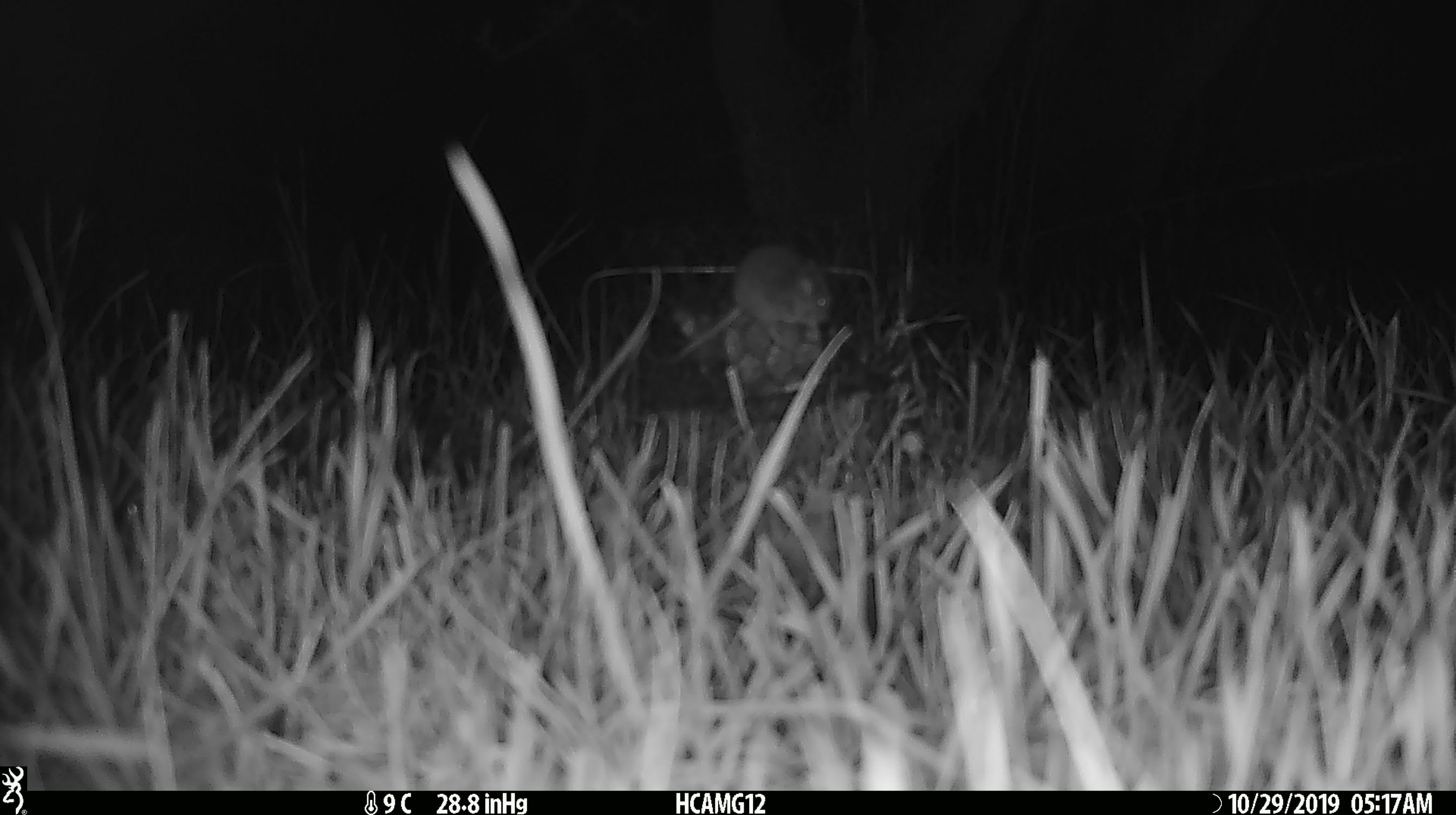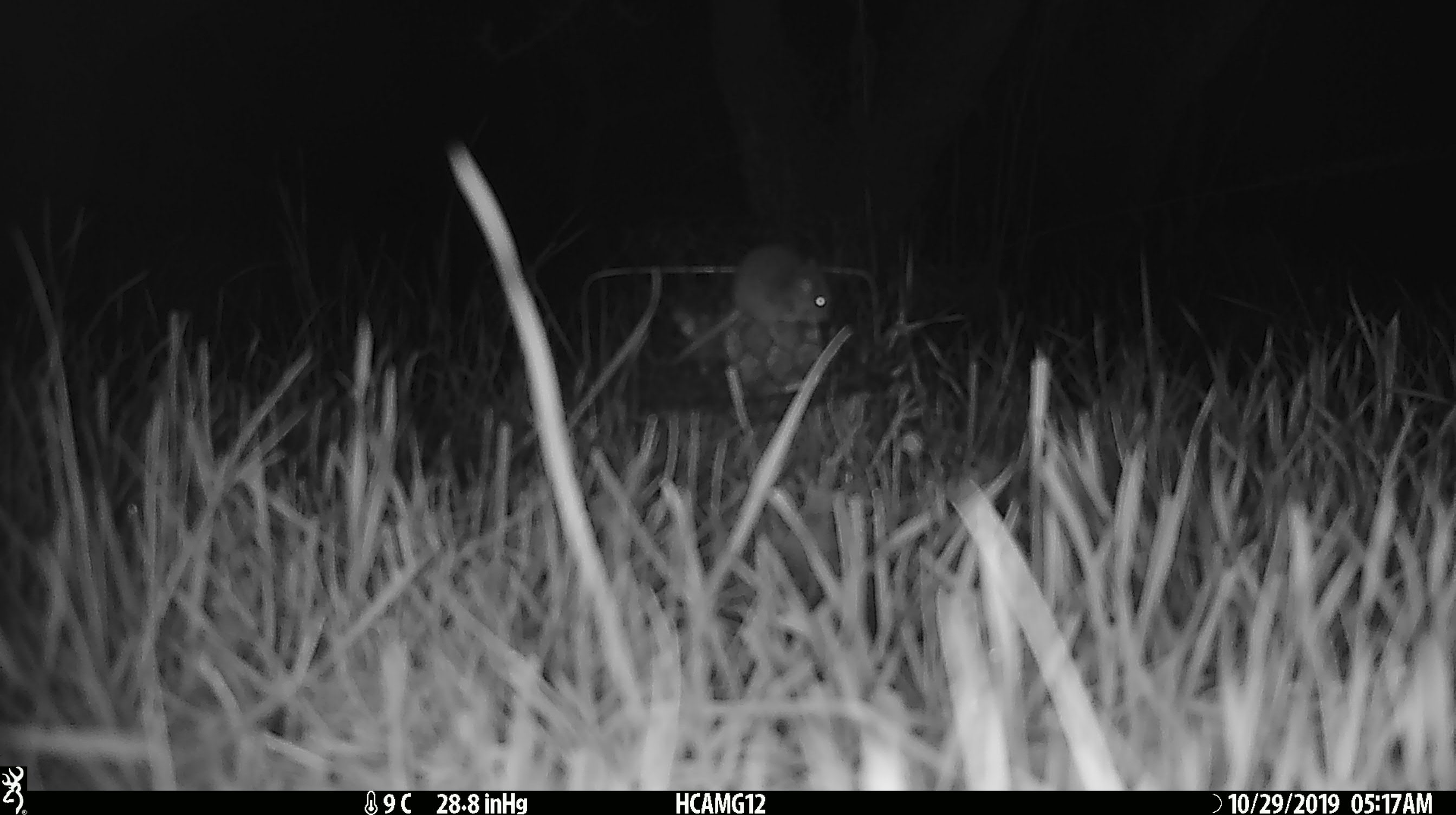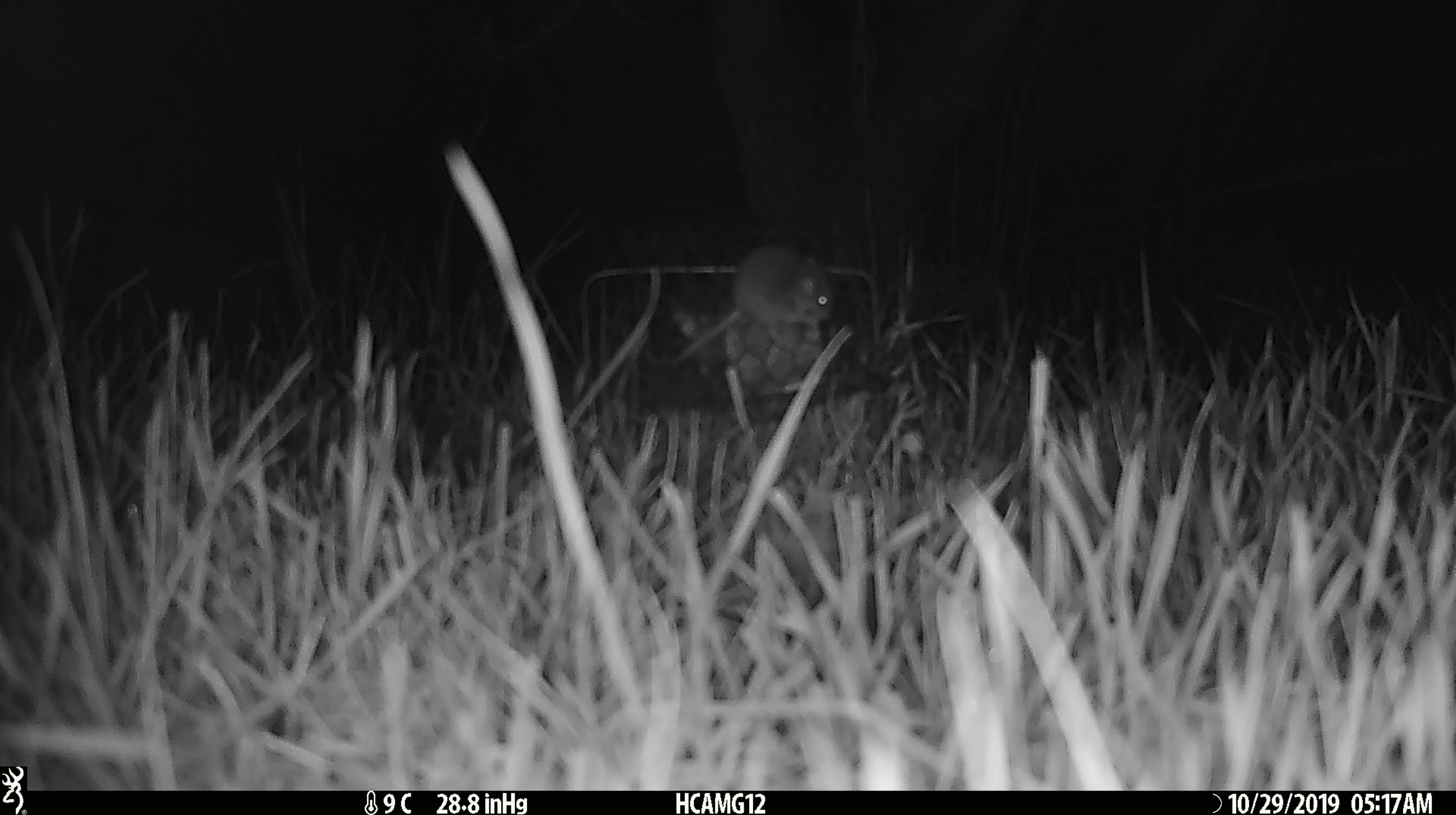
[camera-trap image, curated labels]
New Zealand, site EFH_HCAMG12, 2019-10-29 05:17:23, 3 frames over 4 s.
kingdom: Animalia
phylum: Chordata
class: Mammalia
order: Rodentia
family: Muridae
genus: Mus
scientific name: Mus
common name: mouse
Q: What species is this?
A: Mouse (Mus).